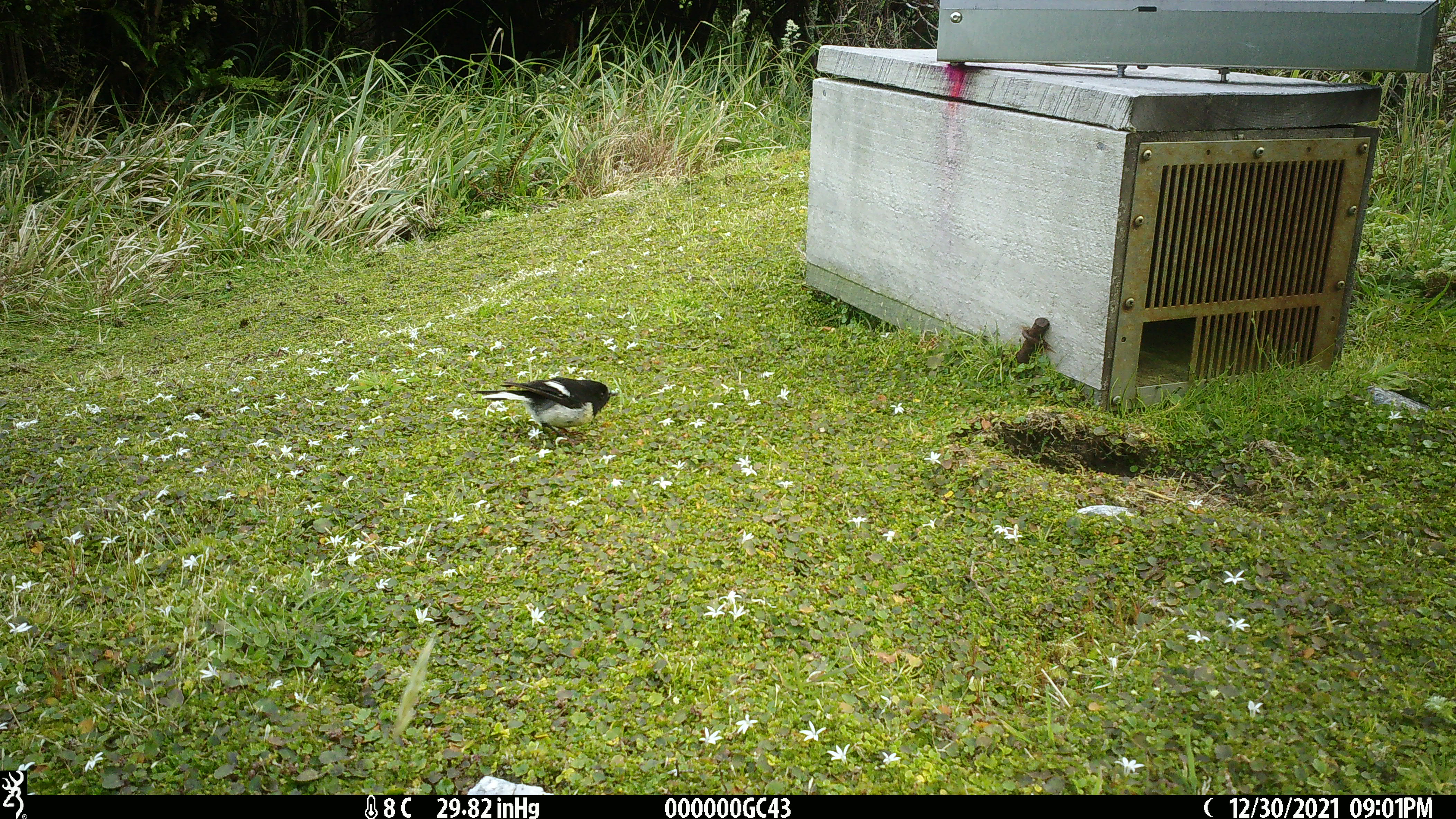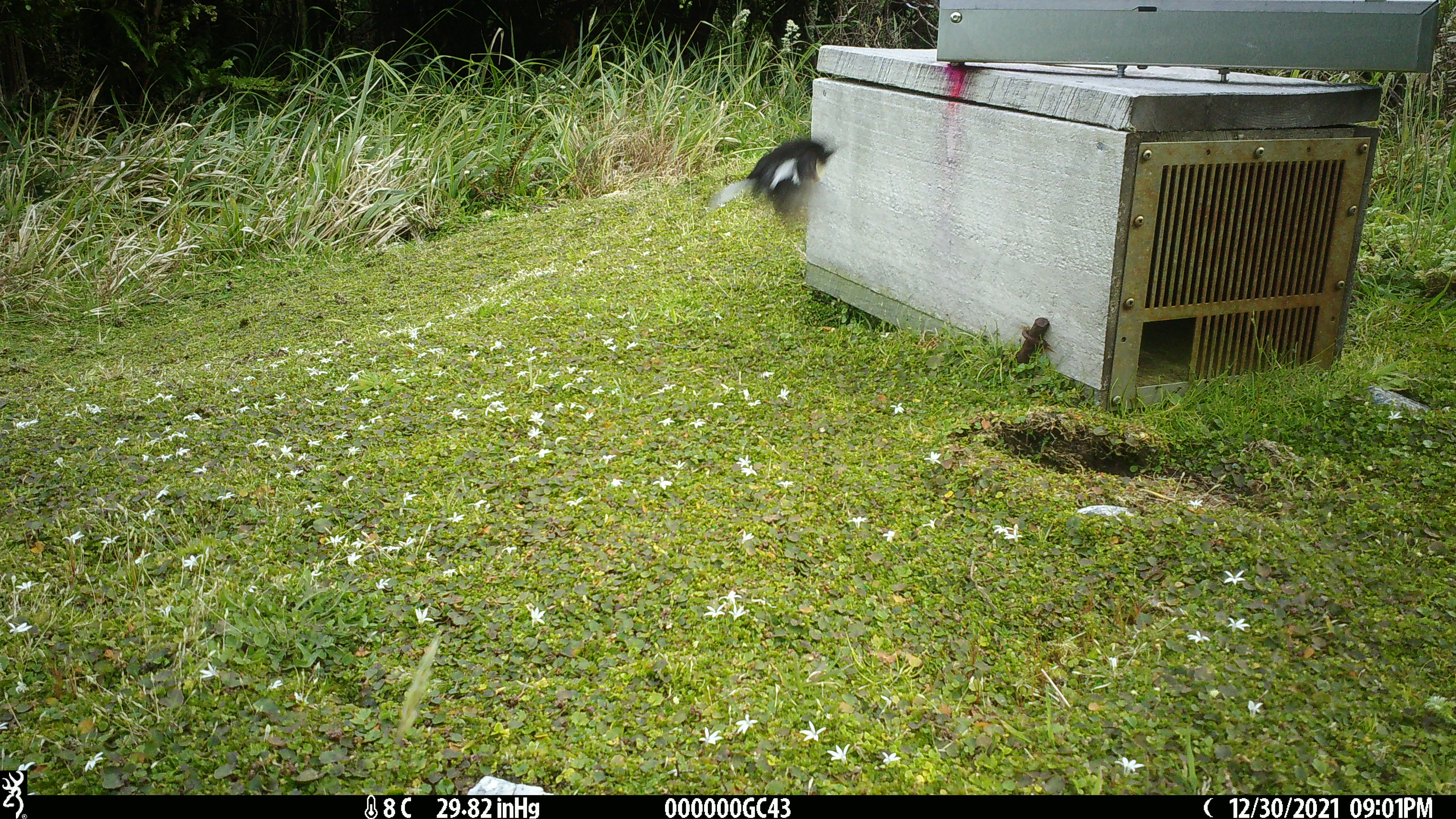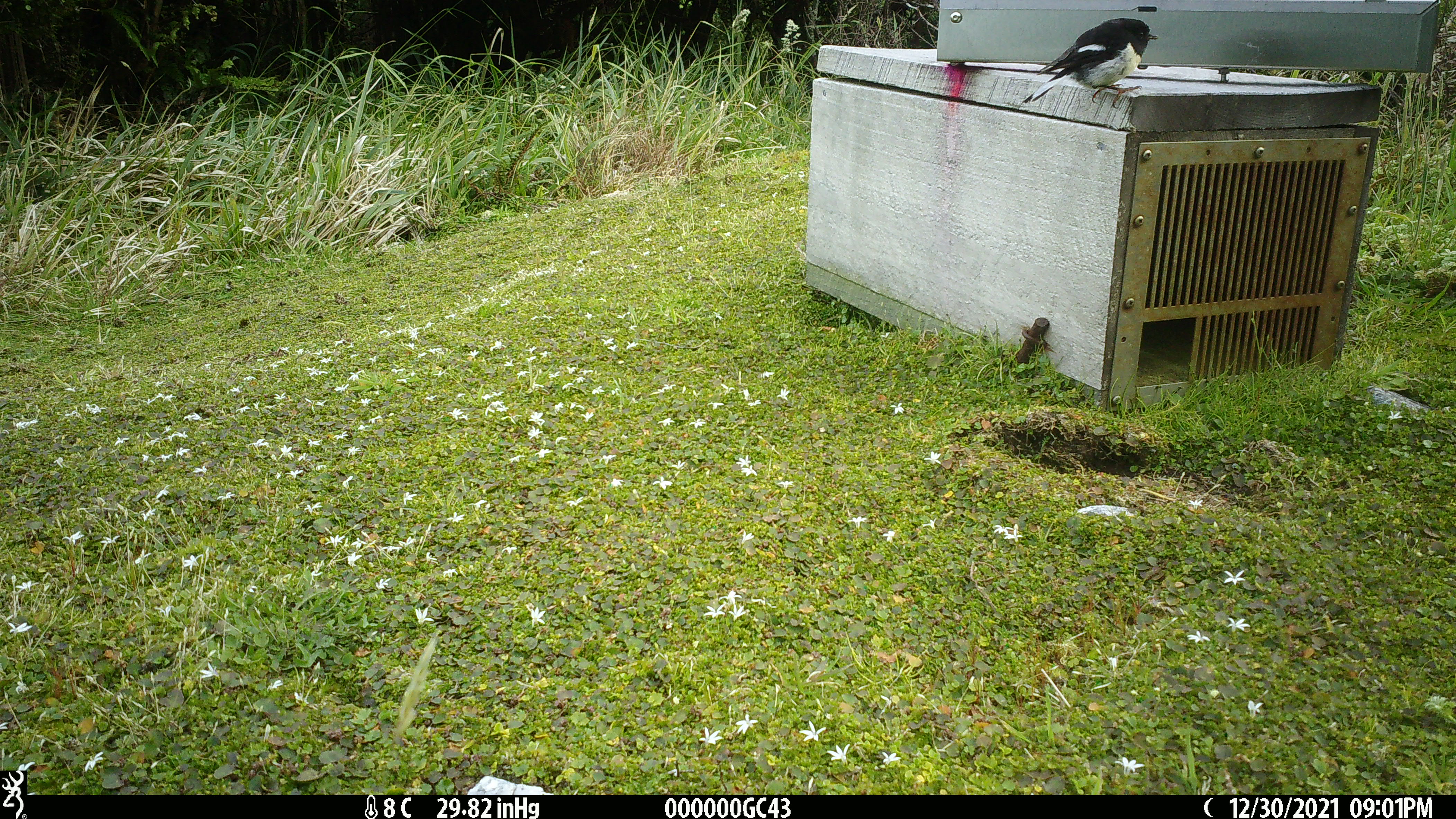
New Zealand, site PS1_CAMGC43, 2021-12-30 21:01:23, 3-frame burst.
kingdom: Animalia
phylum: Chordata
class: Aves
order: Passeriformes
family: Petroicidae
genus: Petroica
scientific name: Petroica macrocephala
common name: tomtit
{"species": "tomtit (Petroica macrocephala)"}